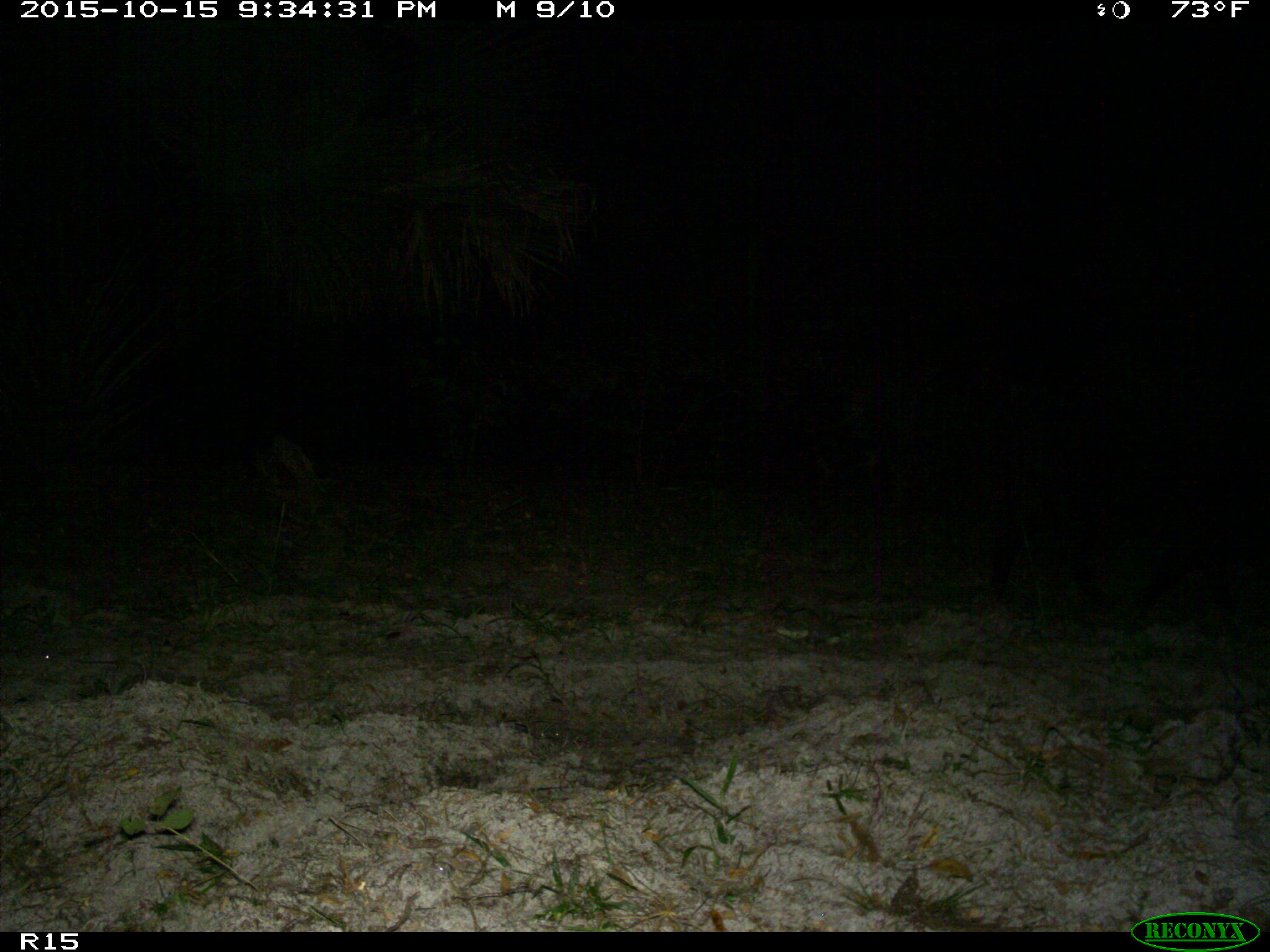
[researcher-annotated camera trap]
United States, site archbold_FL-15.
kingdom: Animalia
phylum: Chordata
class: Mammalia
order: Artiodactyla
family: Suidae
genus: Sus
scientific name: Sus scrofa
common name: wild boar